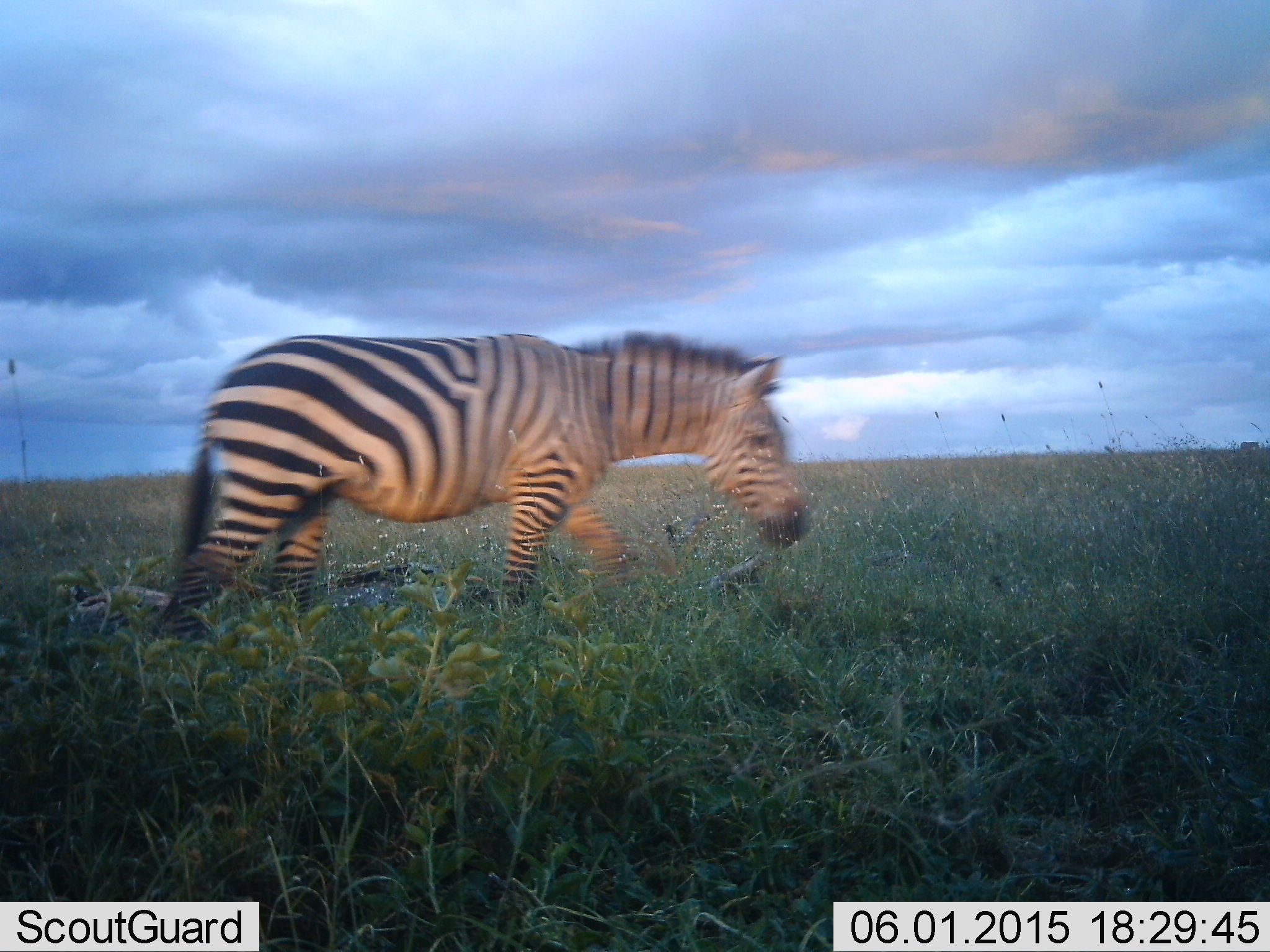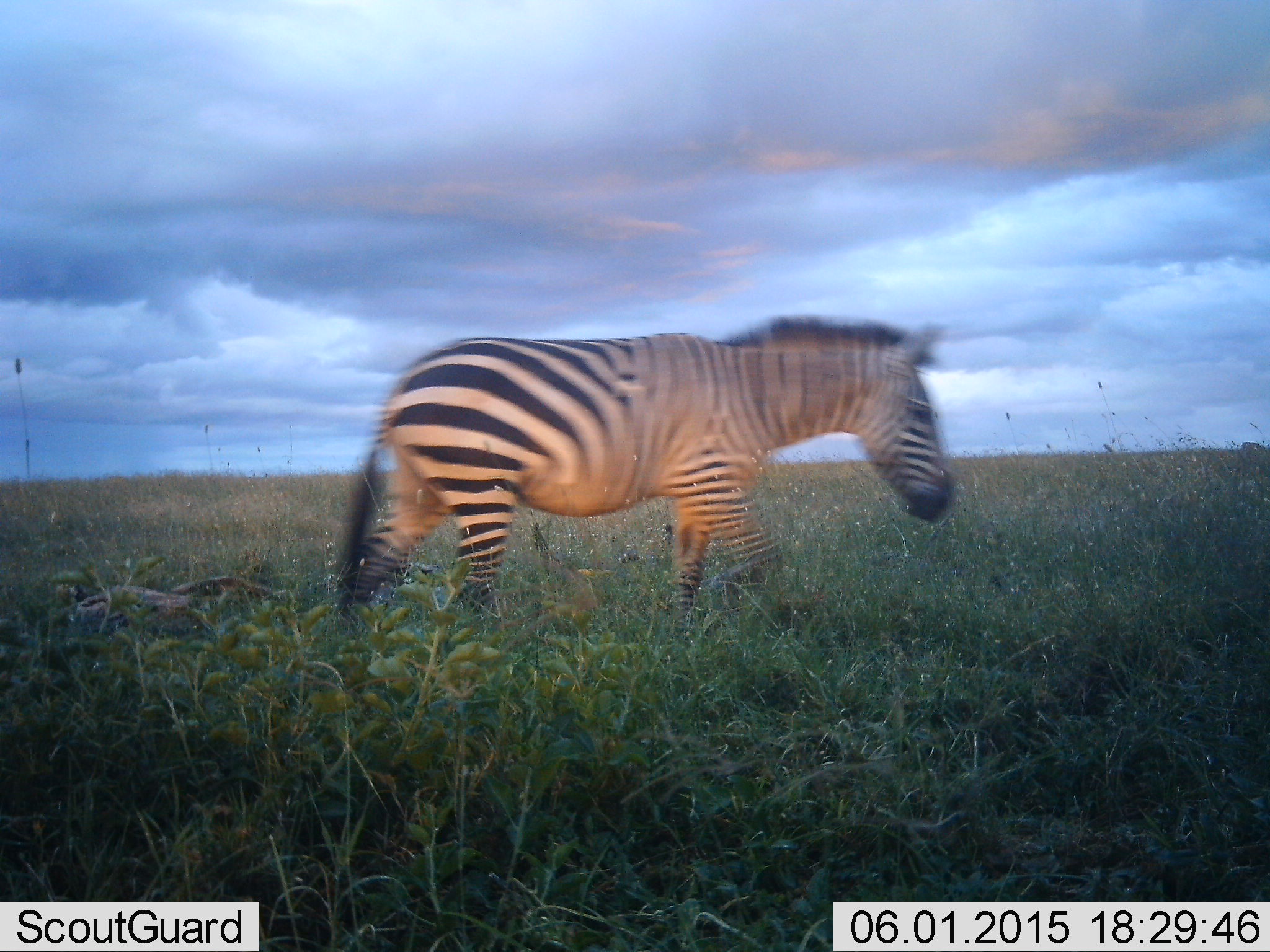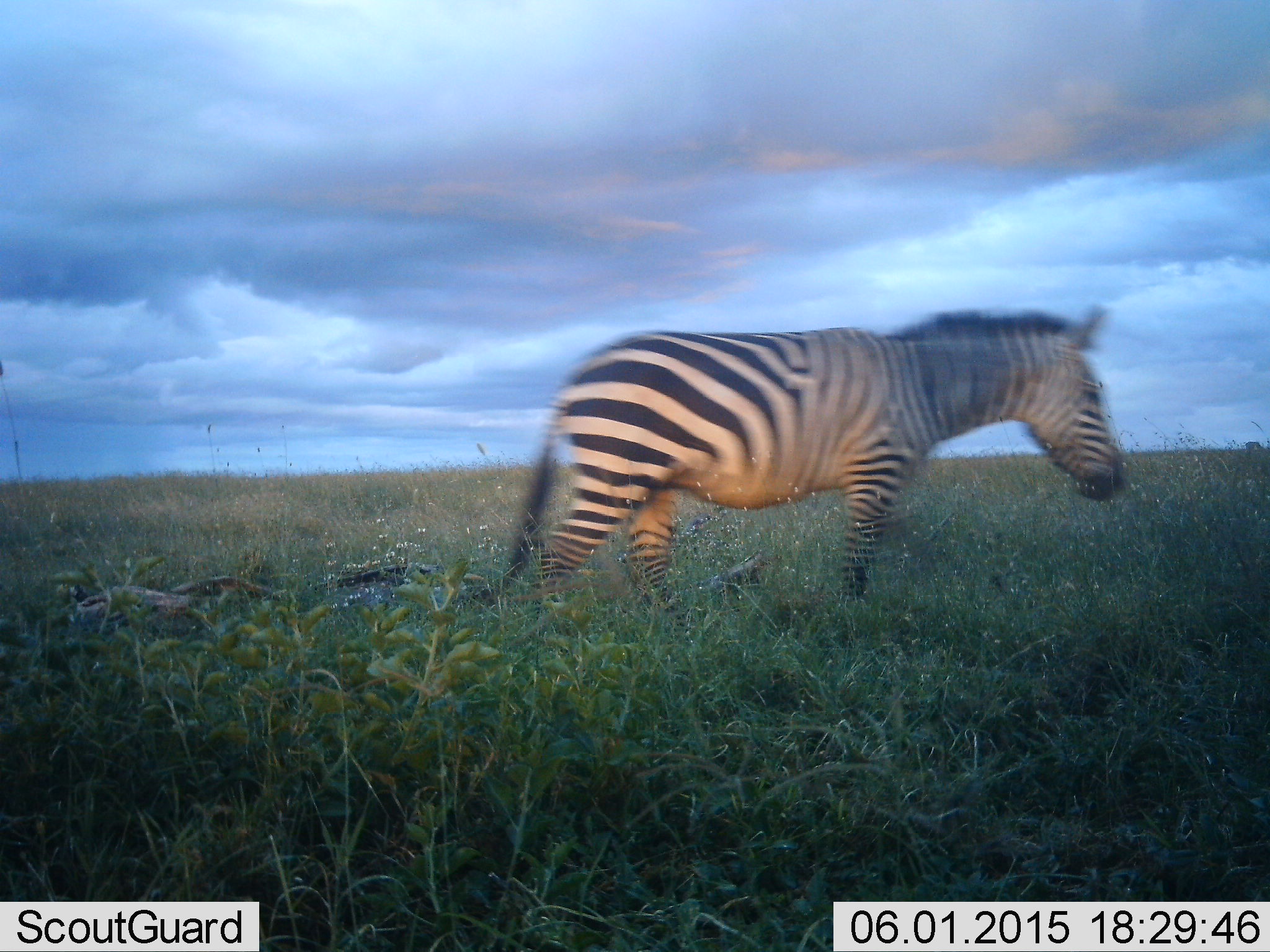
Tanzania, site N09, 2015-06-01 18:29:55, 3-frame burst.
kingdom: Animalia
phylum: Chordata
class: Mammalia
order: Perissodactyla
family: Equidae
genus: Equus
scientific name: Equus quagga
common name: plains zebra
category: zebra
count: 1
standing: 10%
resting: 0%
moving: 90%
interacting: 0%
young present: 0%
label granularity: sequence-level